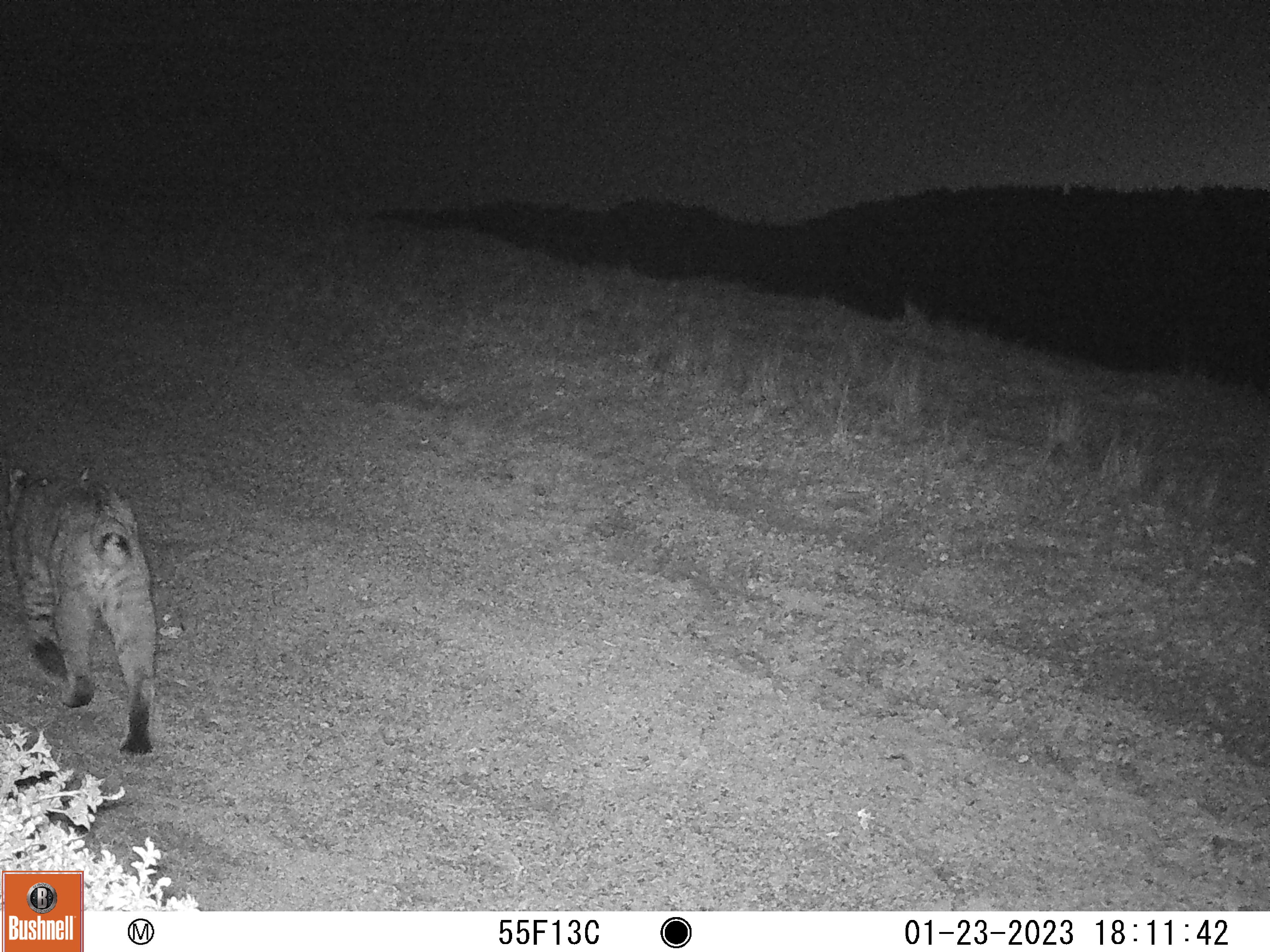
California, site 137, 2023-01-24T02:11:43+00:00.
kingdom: Animalia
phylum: Chordata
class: Mammalia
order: Carnivora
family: Felidae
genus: Lynx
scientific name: Lynx rufus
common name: bobcat